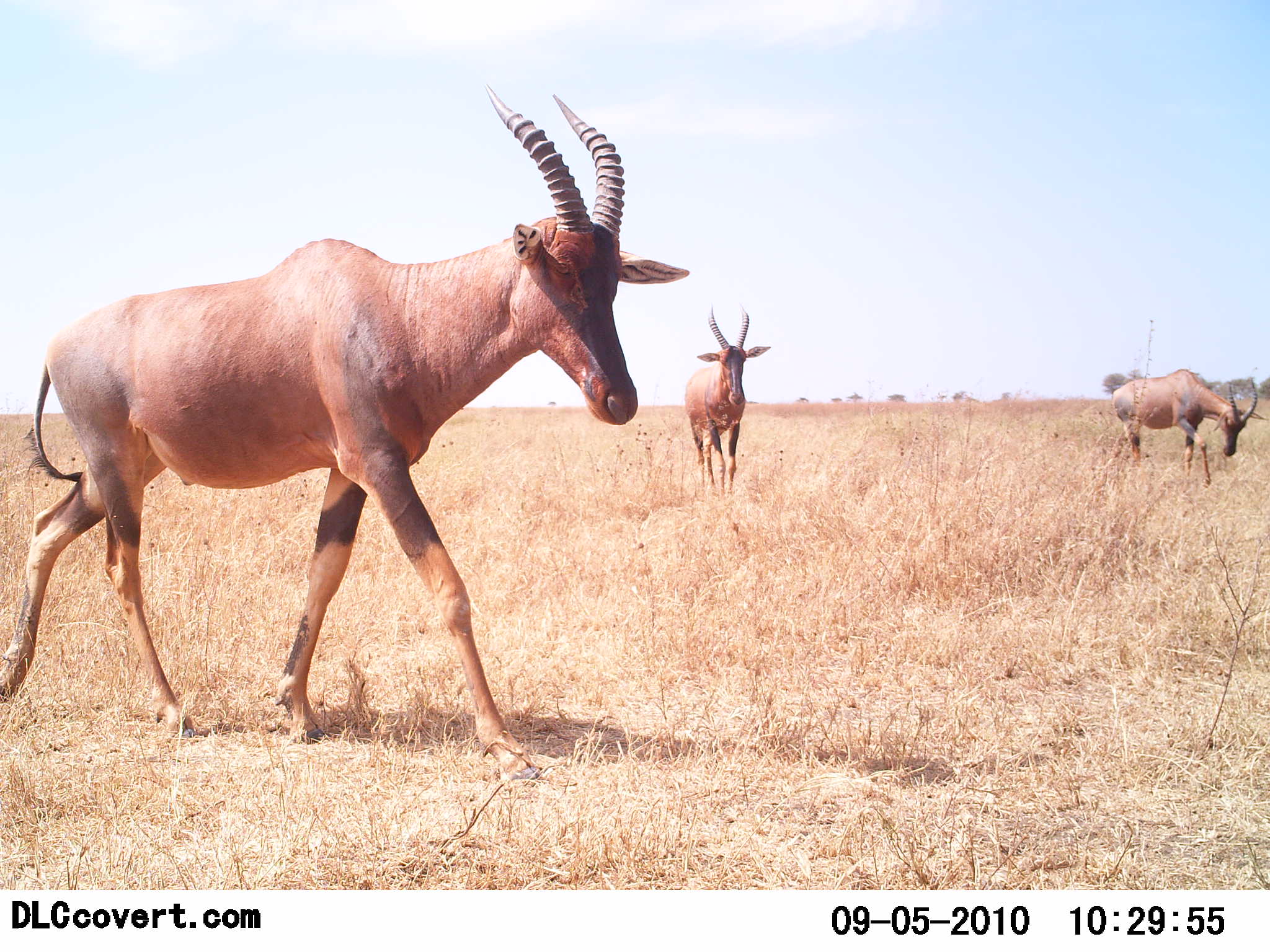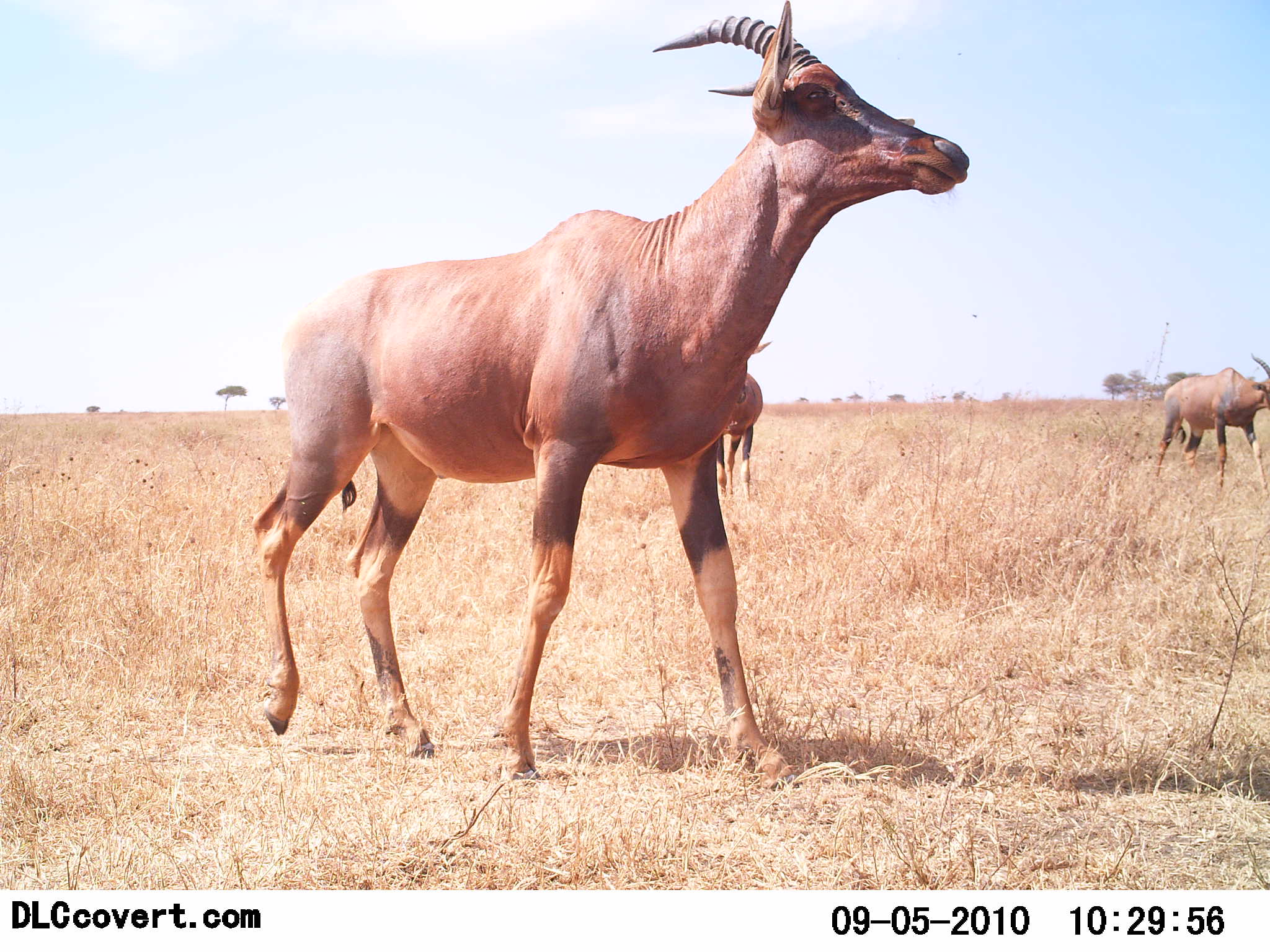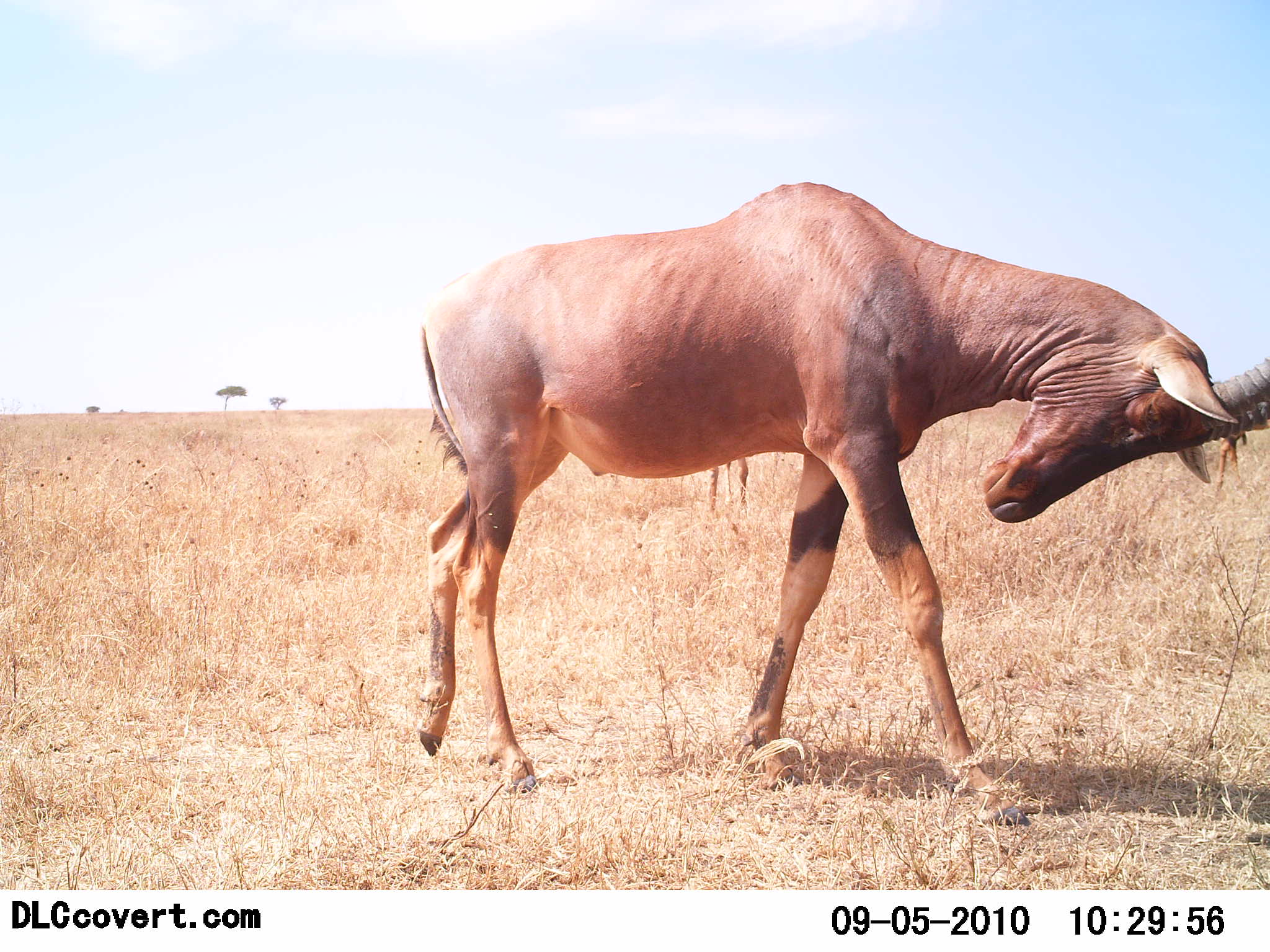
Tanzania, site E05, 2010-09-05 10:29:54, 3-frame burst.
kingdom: Animalia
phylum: Chordata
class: Mammalia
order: Artiodactyla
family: Bovidae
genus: Damaliscus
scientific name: Damaliscus lunatus jimela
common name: topi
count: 3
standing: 25%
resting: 0%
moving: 69%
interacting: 19%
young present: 0%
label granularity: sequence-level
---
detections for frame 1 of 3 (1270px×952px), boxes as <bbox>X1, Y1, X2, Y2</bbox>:
animal: <bbox>0, 85, 692, 783</bbox>; <bbox>1112, 368, 1268, 487</bbox>; <bbox>683, 305, 772, 494</bbox>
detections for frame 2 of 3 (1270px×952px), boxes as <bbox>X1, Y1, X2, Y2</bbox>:
animal: <bbox>250, 0, 972, 779</bbox>; <bbox>1154, 352, 1270, 487</bbox>; <bbox>712, 340, 772, 499</bbox>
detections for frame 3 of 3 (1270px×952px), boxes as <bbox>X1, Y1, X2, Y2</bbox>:
animal: <bbox>412, 179, 1270, 828</bbox>; <bbox>706, 459, 749, 513</bbox>